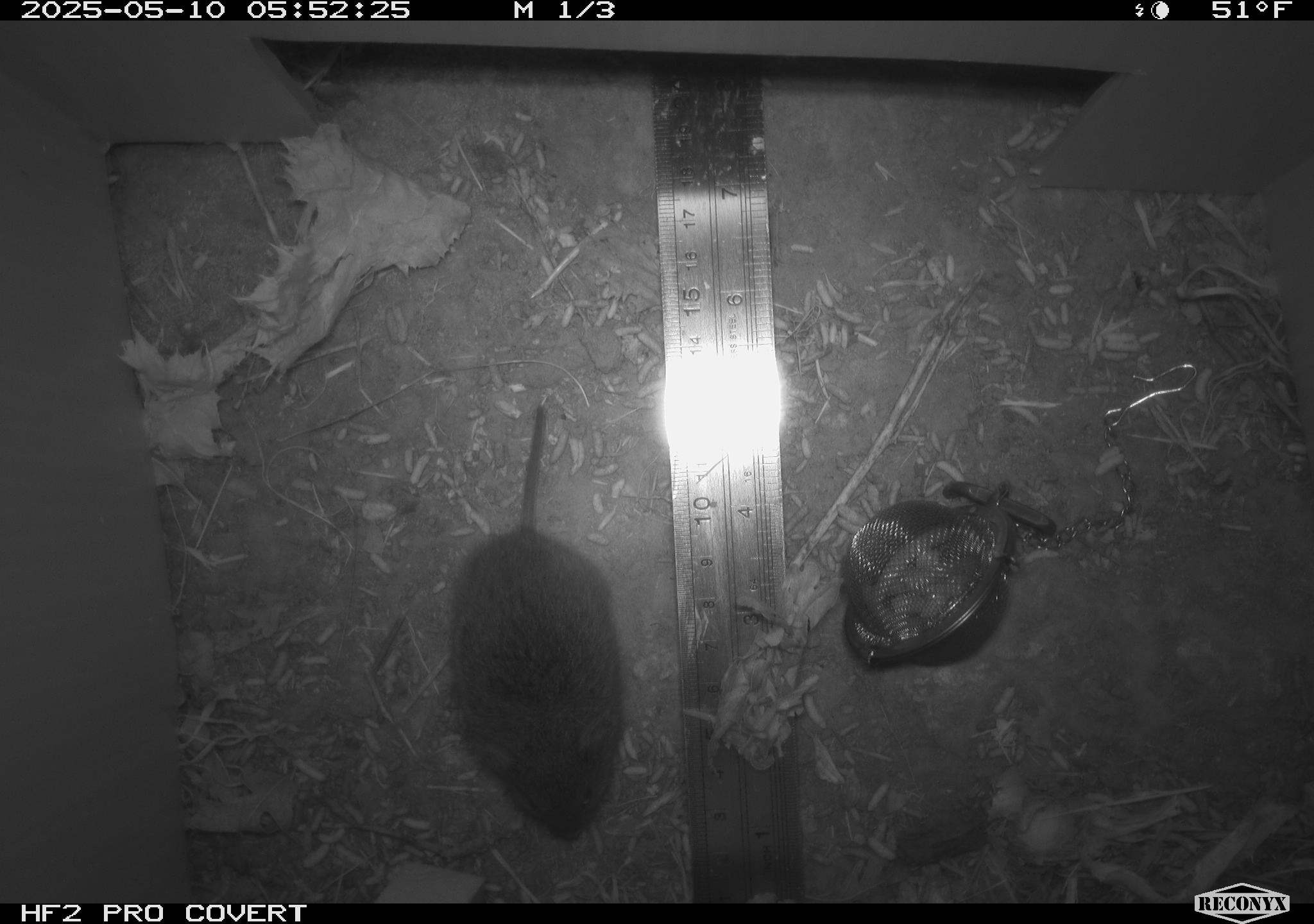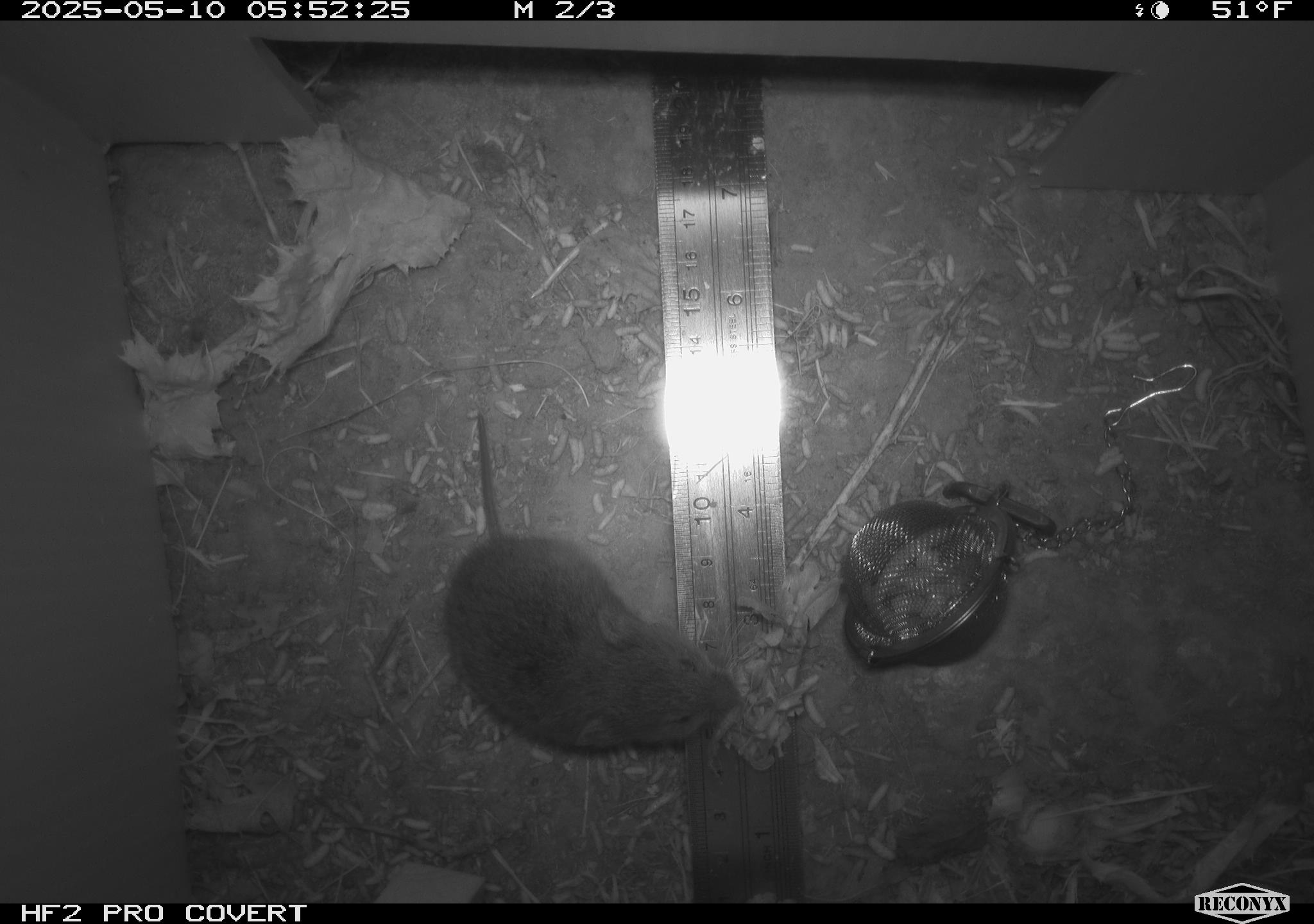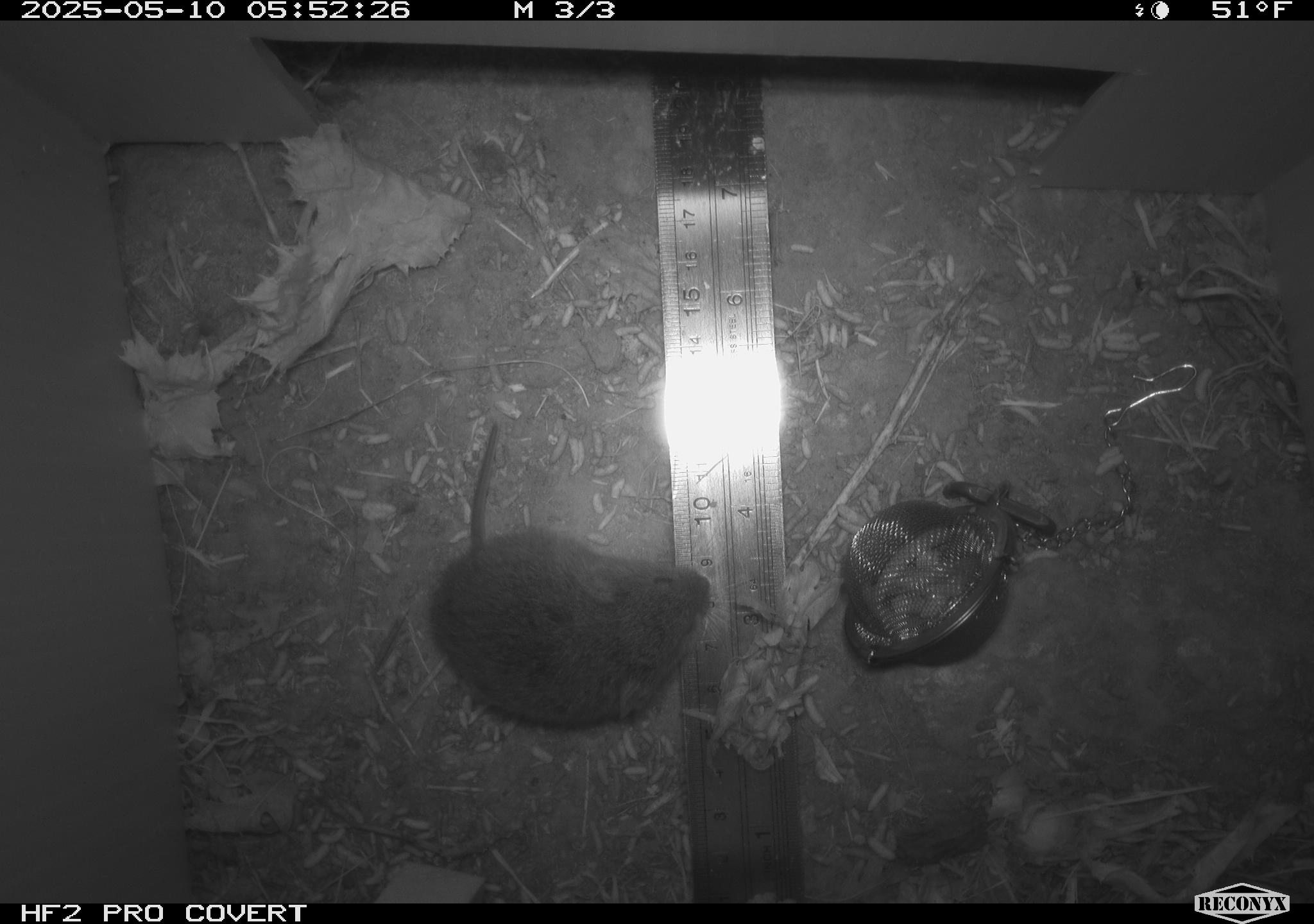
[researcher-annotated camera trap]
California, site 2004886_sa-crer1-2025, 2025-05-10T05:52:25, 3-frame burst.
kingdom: Animalia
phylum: Chordata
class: Mammalia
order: Rodentia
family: Cricetidae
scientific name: Arvicolinae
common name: voles, lemmings, and muskrats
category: arvicolinae subfamily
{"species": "arvicolinae subfamily (voles, lemmings, and muskrats) (Arvicolinae)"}